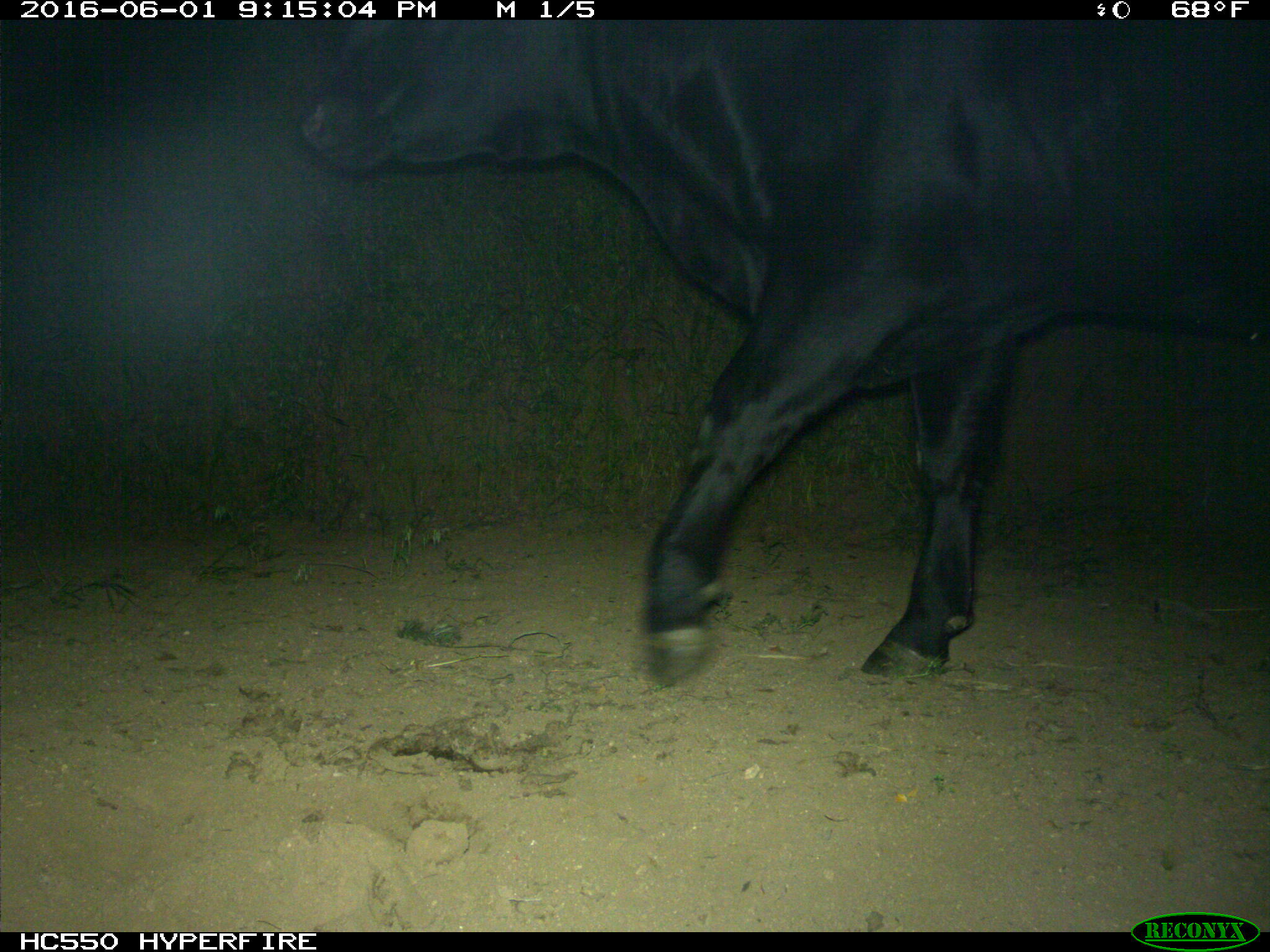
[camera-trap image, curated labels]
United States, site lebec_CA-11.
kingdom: Animalia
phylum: Chordata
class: Mammalia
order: Artiodactyla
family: Bovidae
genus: Bos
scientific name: Bos taurus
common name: domestic cow